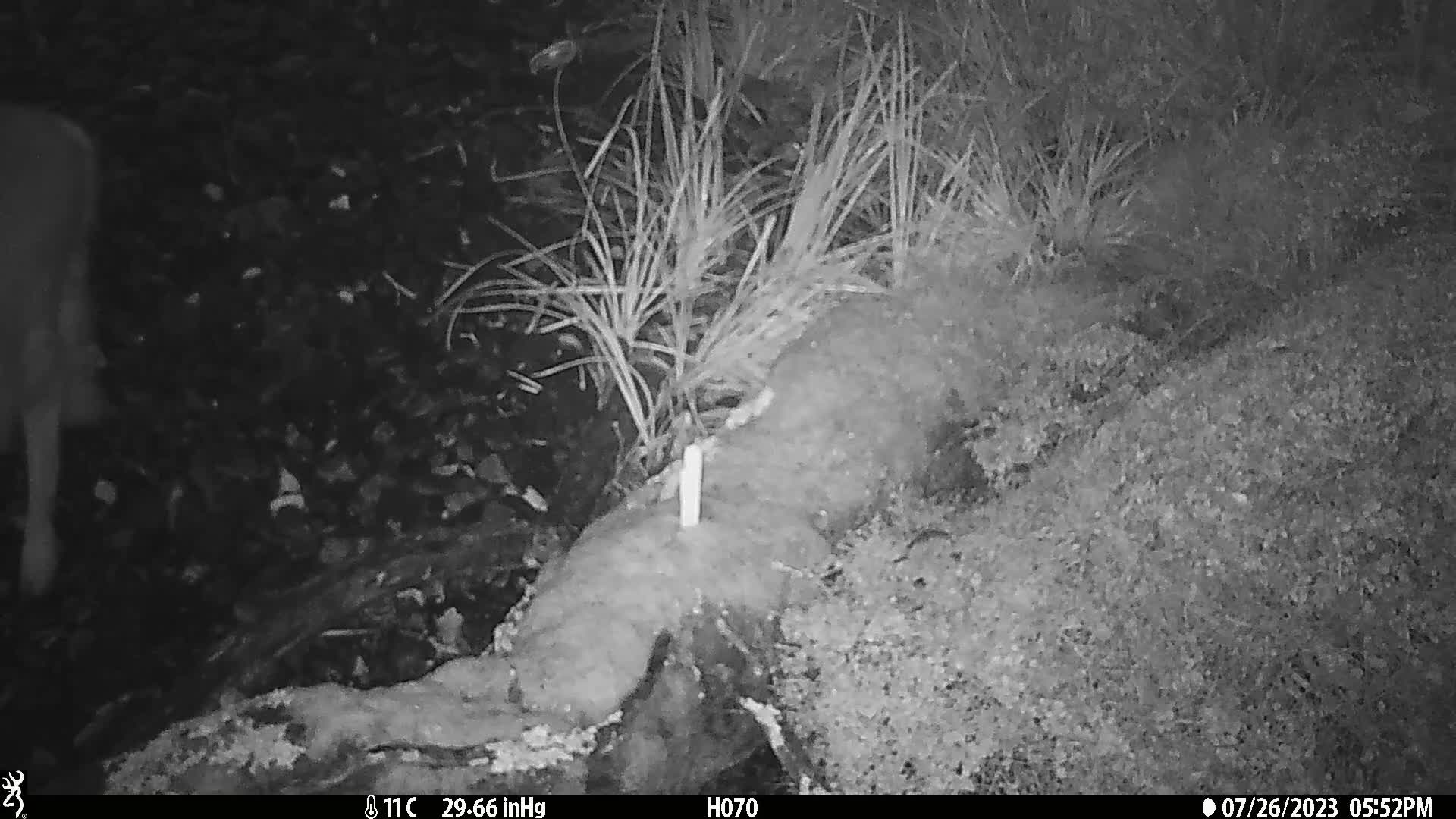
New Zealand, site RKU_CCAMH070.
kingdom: Animalia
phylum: Chordata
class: Mammalia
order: Artiodactyla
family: Cervidae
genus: Odocoileus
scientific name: Odocoileus virginianus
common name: white-tailed deer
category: white tailed deer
White tailed deer (white-tailed deer) (Odocoileus virginianus).